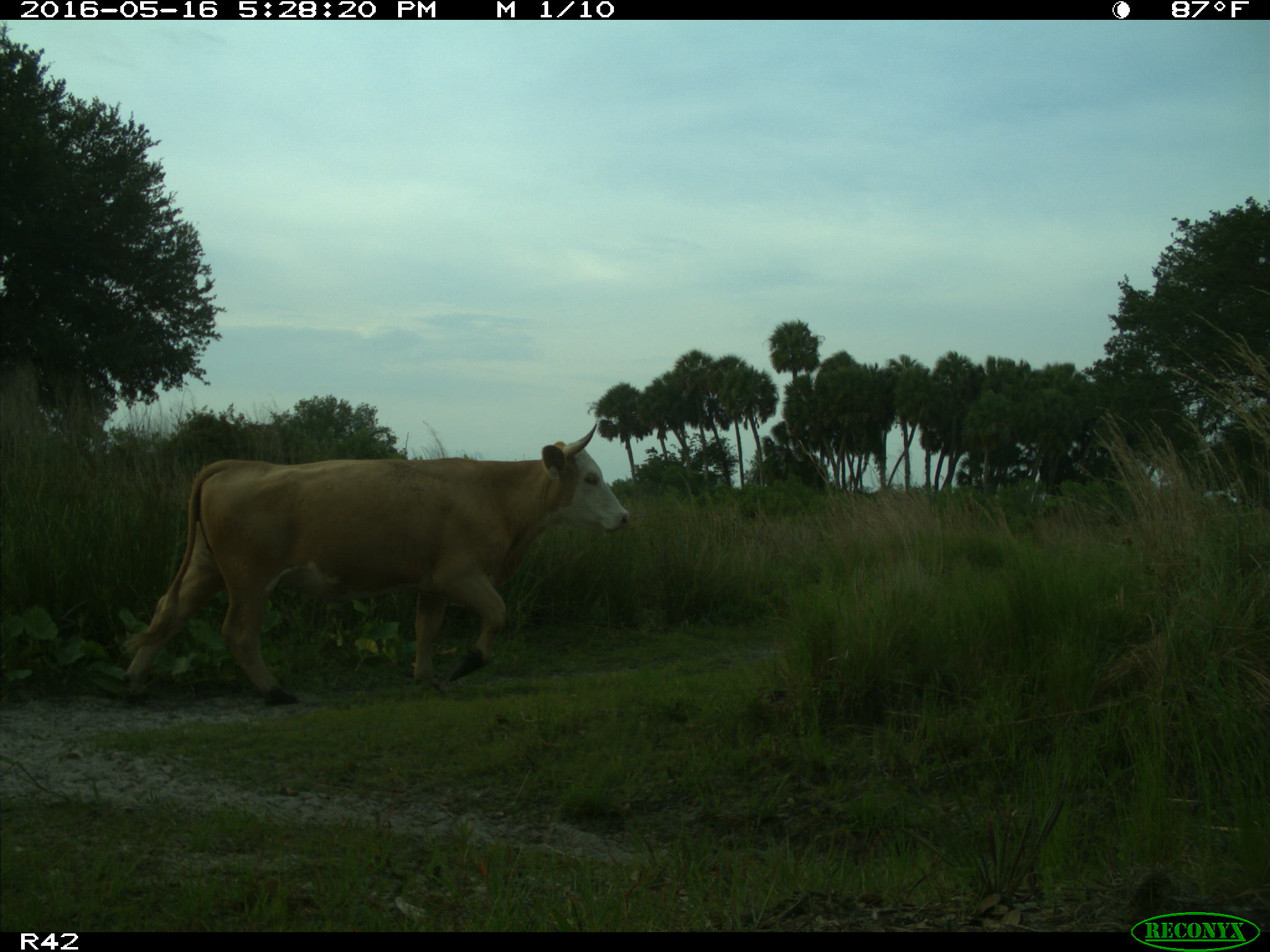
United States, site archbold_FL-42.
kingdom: Animalia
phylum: Chordata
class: Mammalia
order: Artiodactyla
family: Bovidae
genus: Bos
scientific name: Bos taurus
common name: domestic cow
Bos taurus (domestic cow).